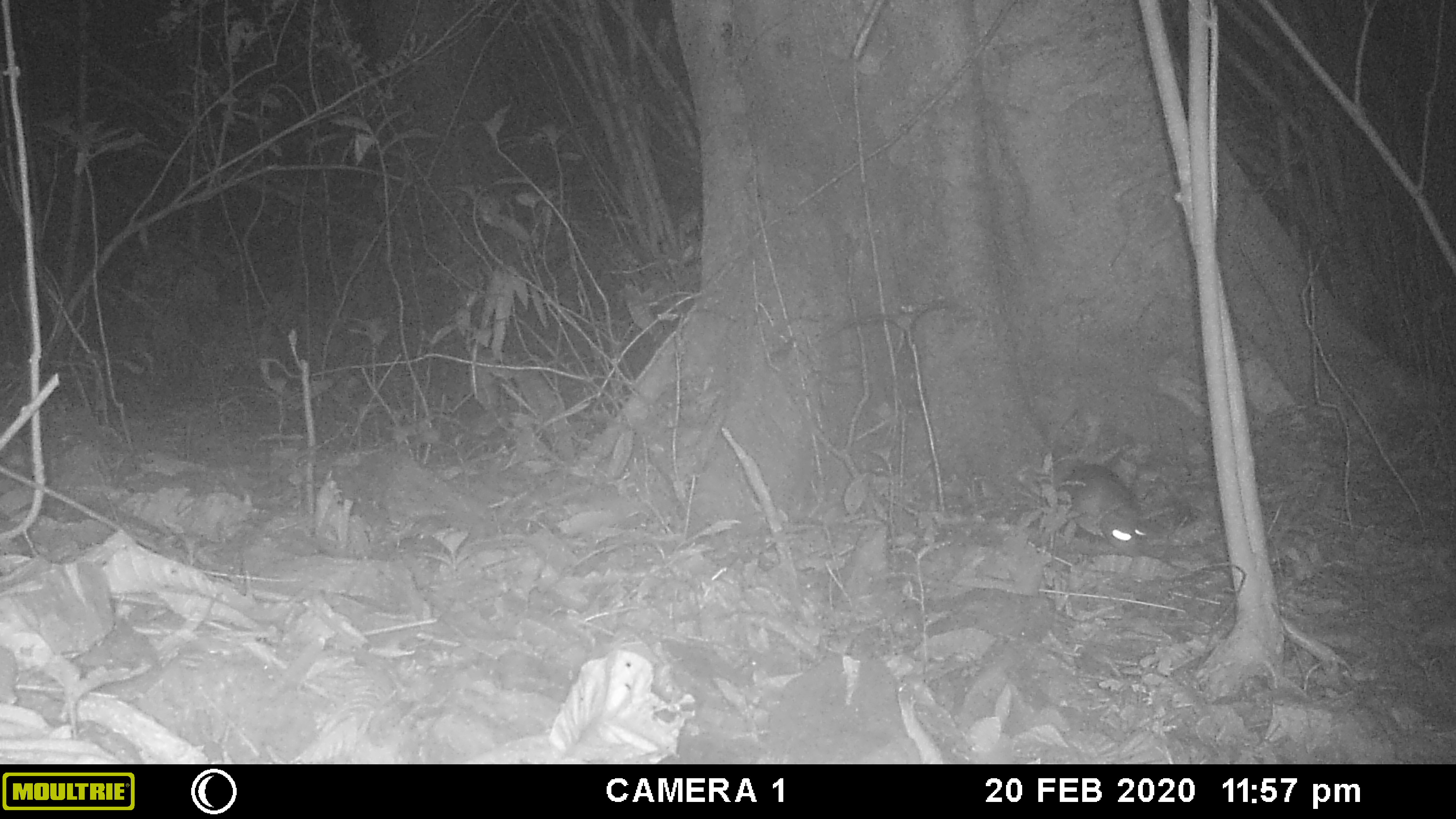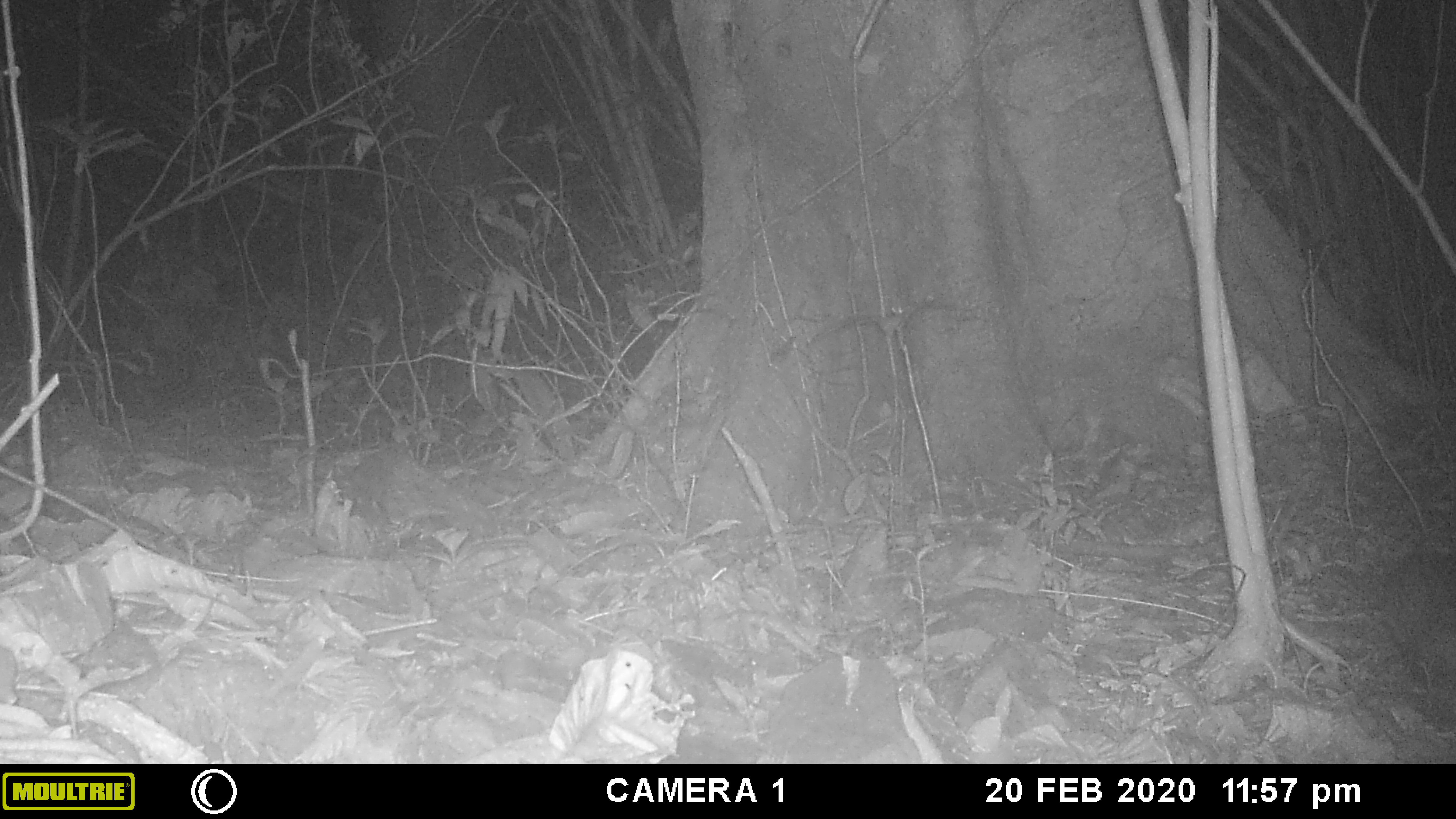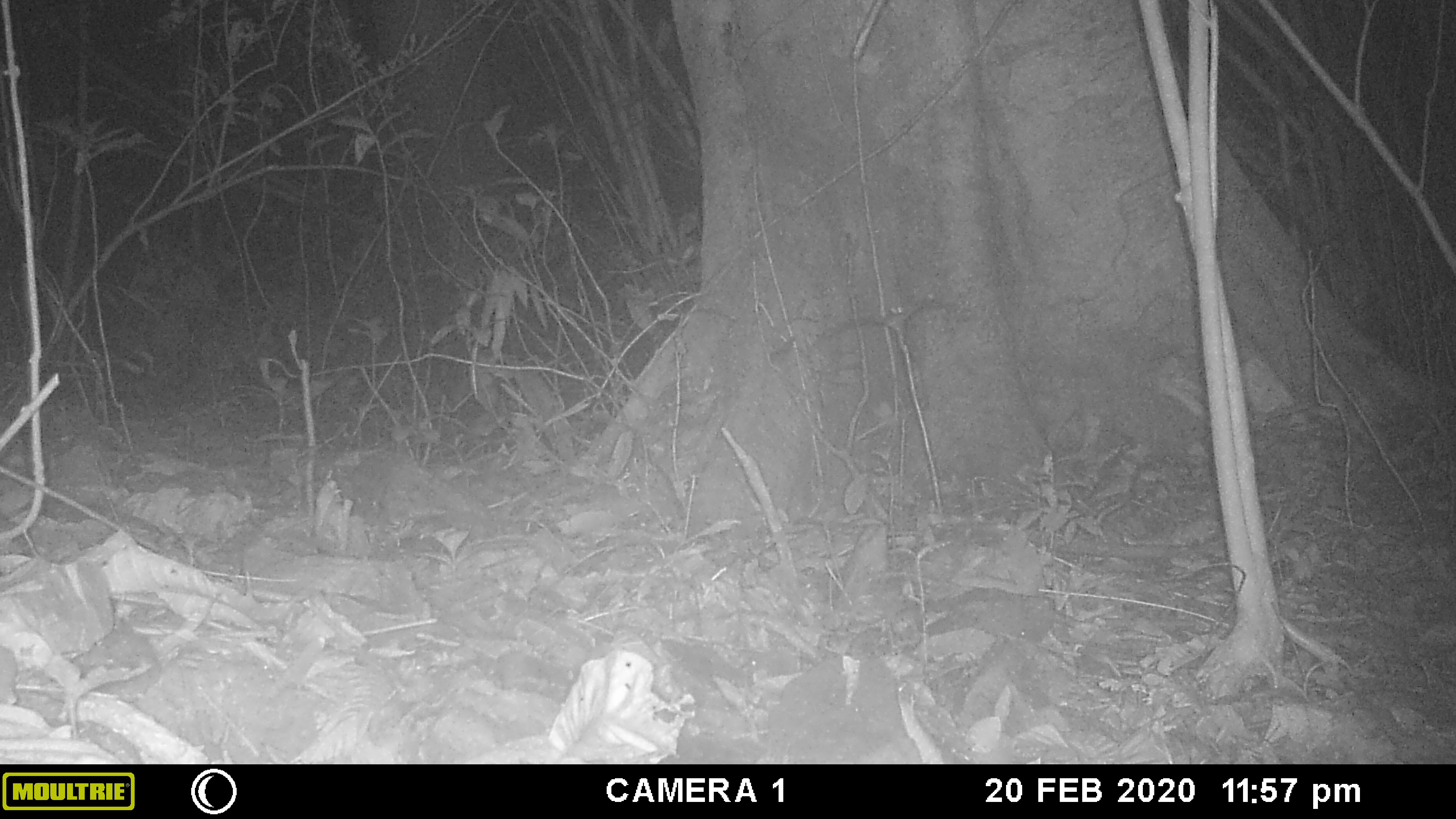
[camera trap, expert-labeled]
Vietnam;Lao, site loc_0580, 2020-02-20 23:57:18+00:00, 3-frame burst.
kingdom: Animalia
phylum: Chordata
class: Mammalia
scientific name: Mammalia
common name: mammal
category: unidentified small mammal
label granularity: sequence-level